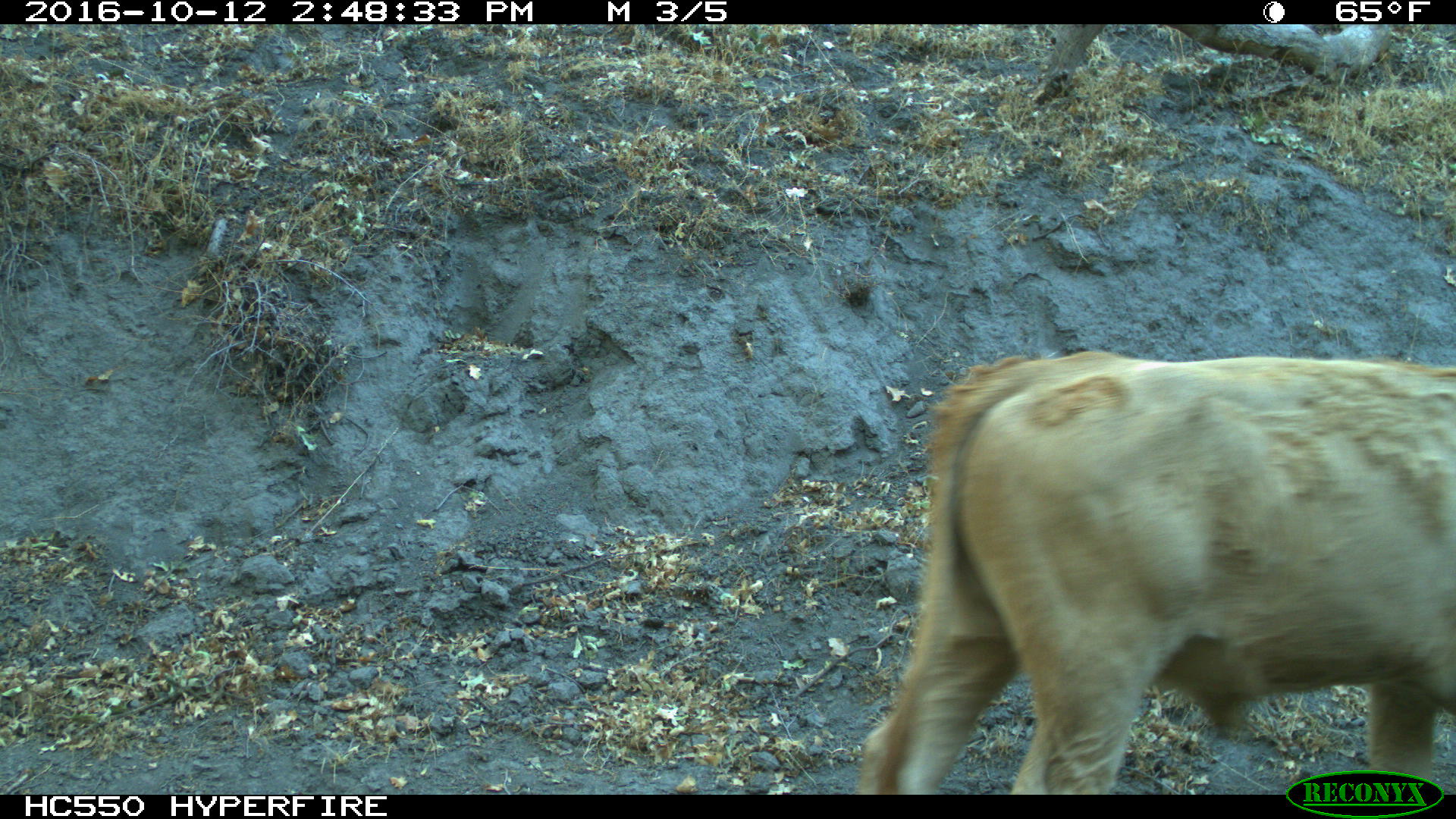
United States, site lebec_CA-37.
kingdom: Animalia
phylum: Chordata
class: Mammalia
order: Artiodactyla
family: Bovidae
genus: Bos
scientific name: Bos taurus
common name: domestic cow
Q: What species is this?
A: Bos taurus (domestic cow).